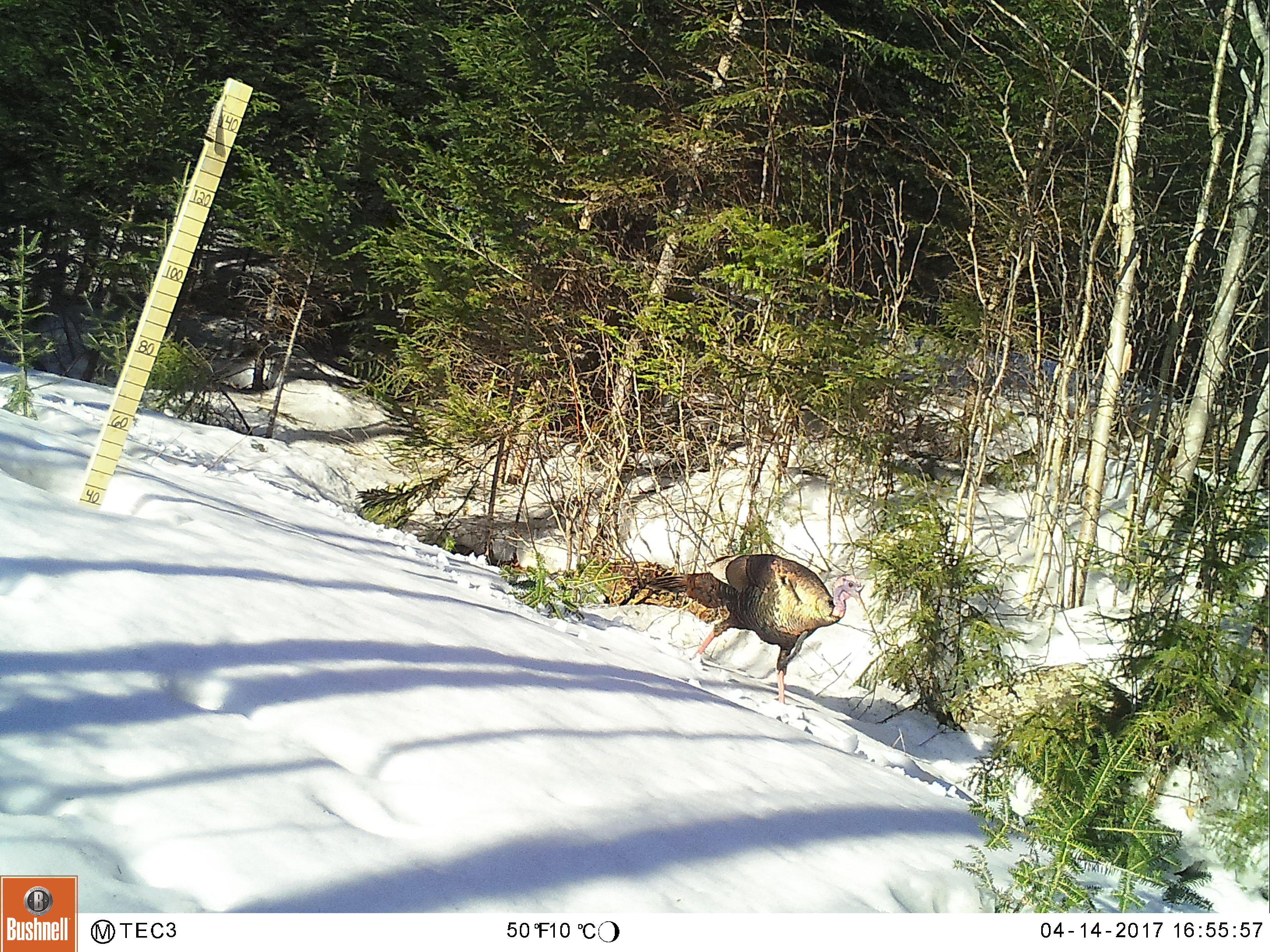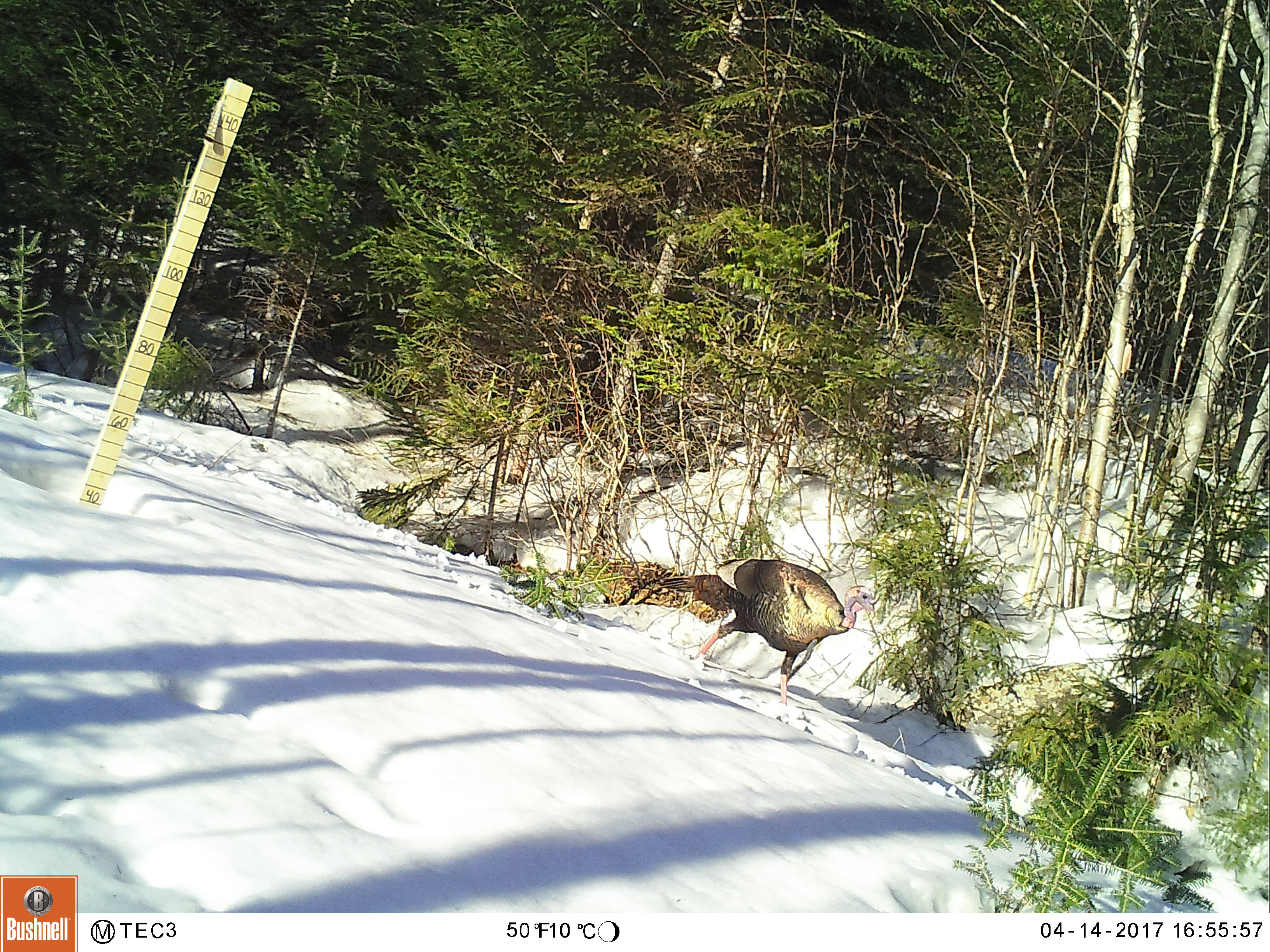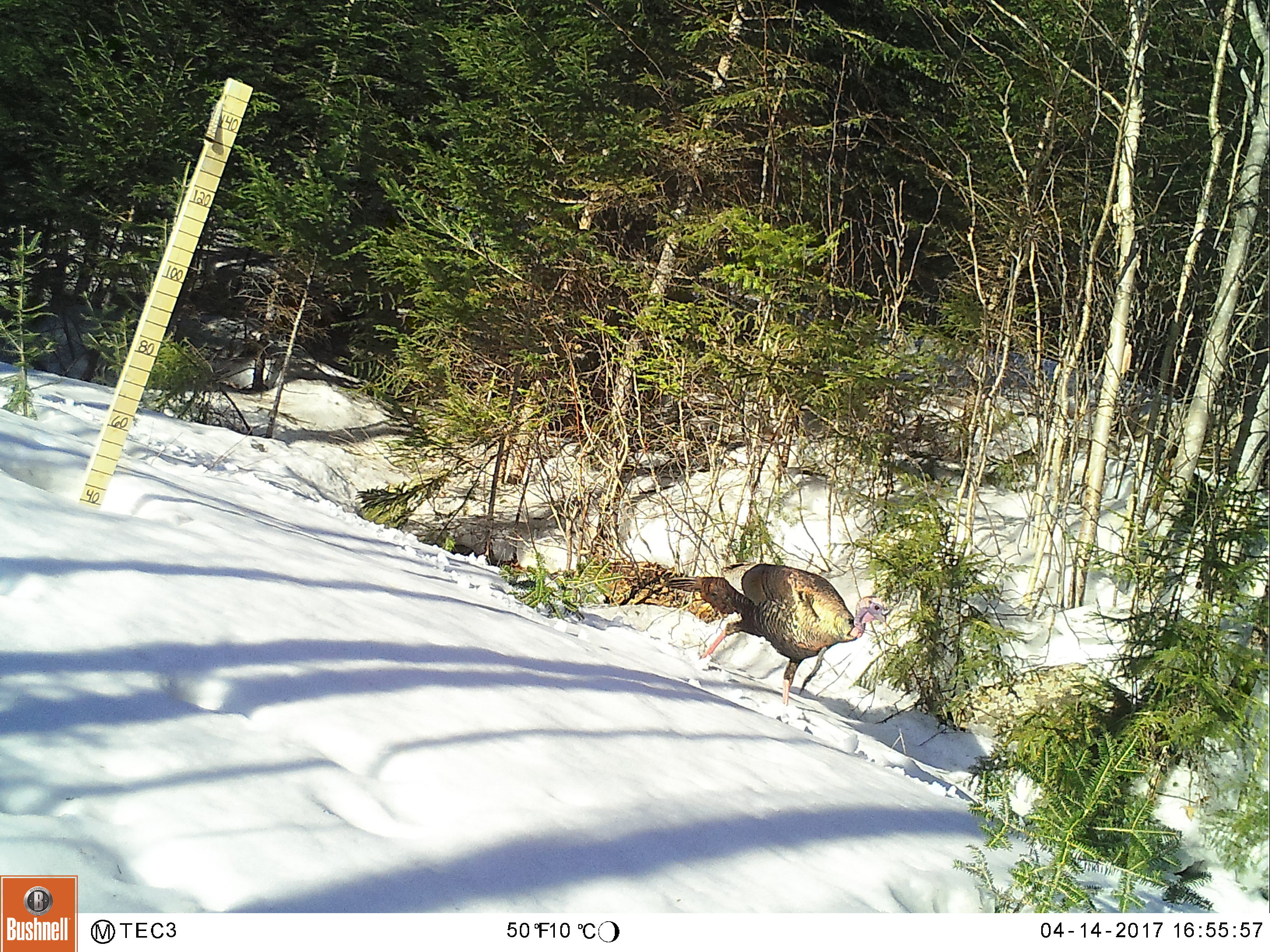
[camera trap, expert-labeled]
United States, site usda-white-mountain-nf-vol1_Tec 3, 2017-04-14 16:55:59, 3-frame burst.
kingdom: Animalia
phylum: Chordata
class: Aves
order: Galliformes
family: Phasianidae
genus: Meleagris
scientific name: Meleagris gallopavo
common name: wild turkey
Wild turkey (Meleagris gallopavo).